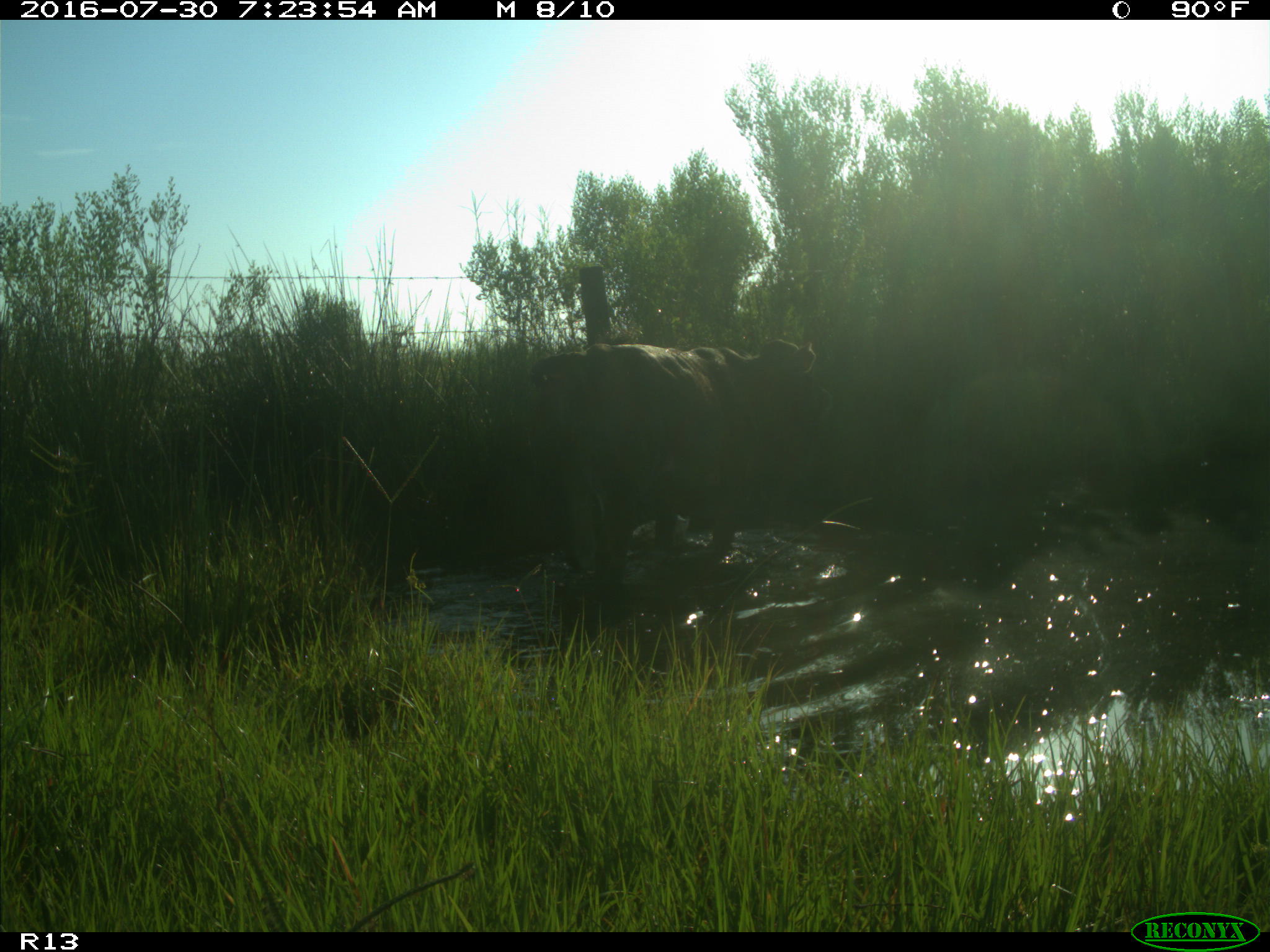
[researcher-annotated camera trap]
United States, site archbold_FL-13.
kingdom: Animalia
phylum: Chordata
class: Mammalia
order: Artiodactyla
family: Bovidae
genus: Bos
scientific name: Bos taurus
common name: domestic cow